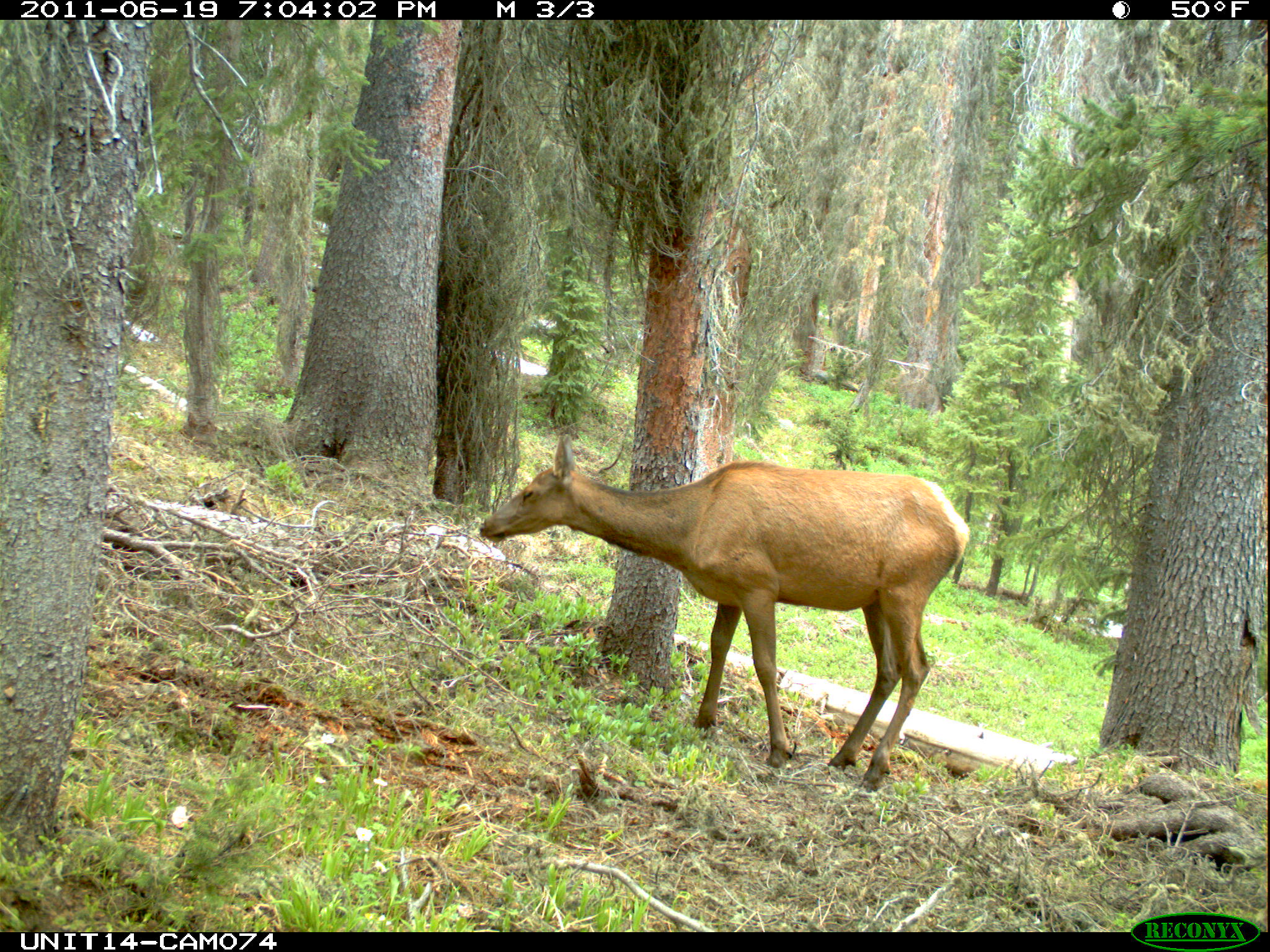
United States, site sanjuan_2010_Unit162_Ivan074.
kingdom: Animalia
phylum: Chordata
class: Mammalia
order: Artiodactyla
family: Cervidae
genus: Cervus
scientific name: Cervus elaphus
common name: red deer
Cervus elaphus (red deer).